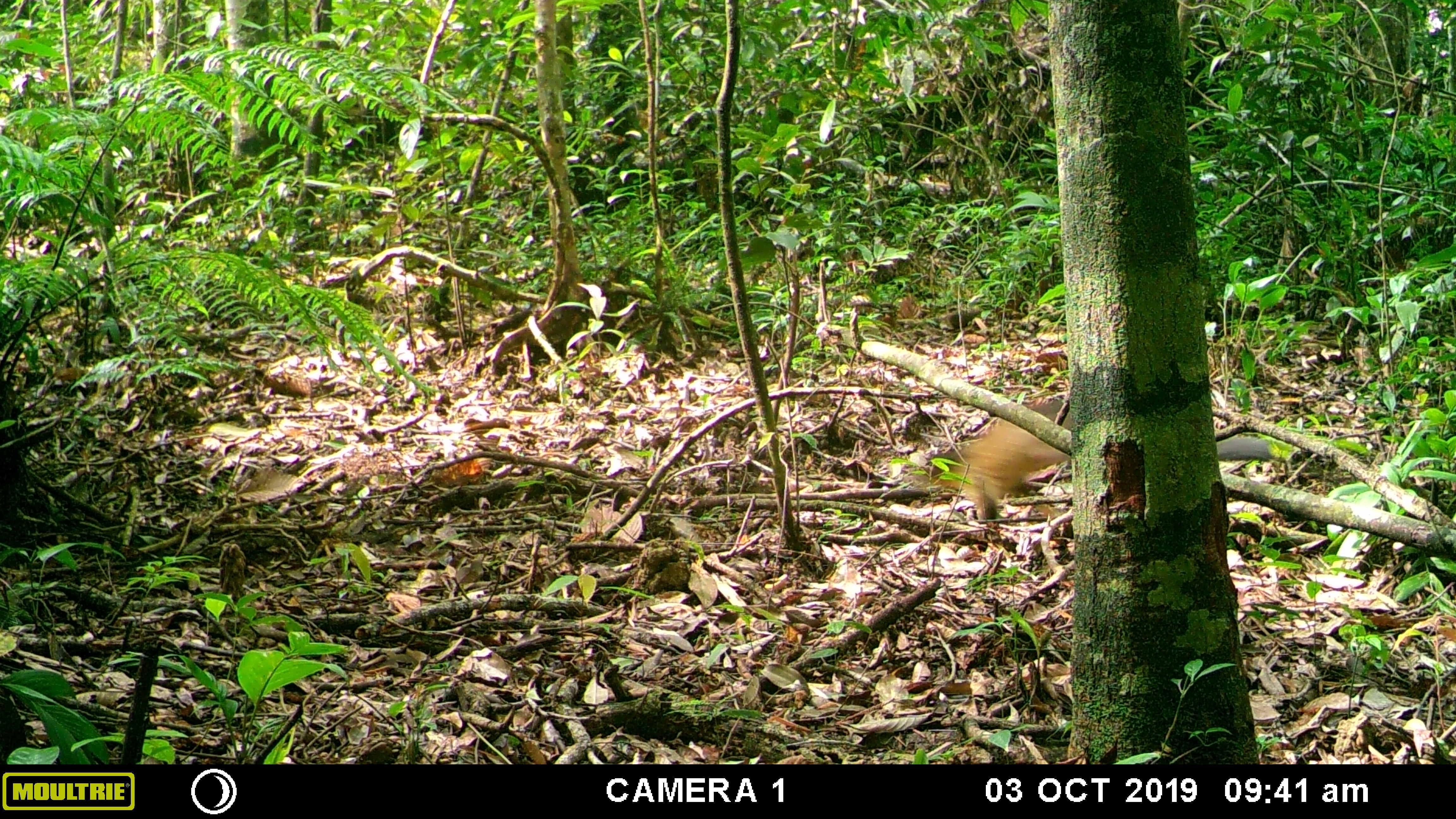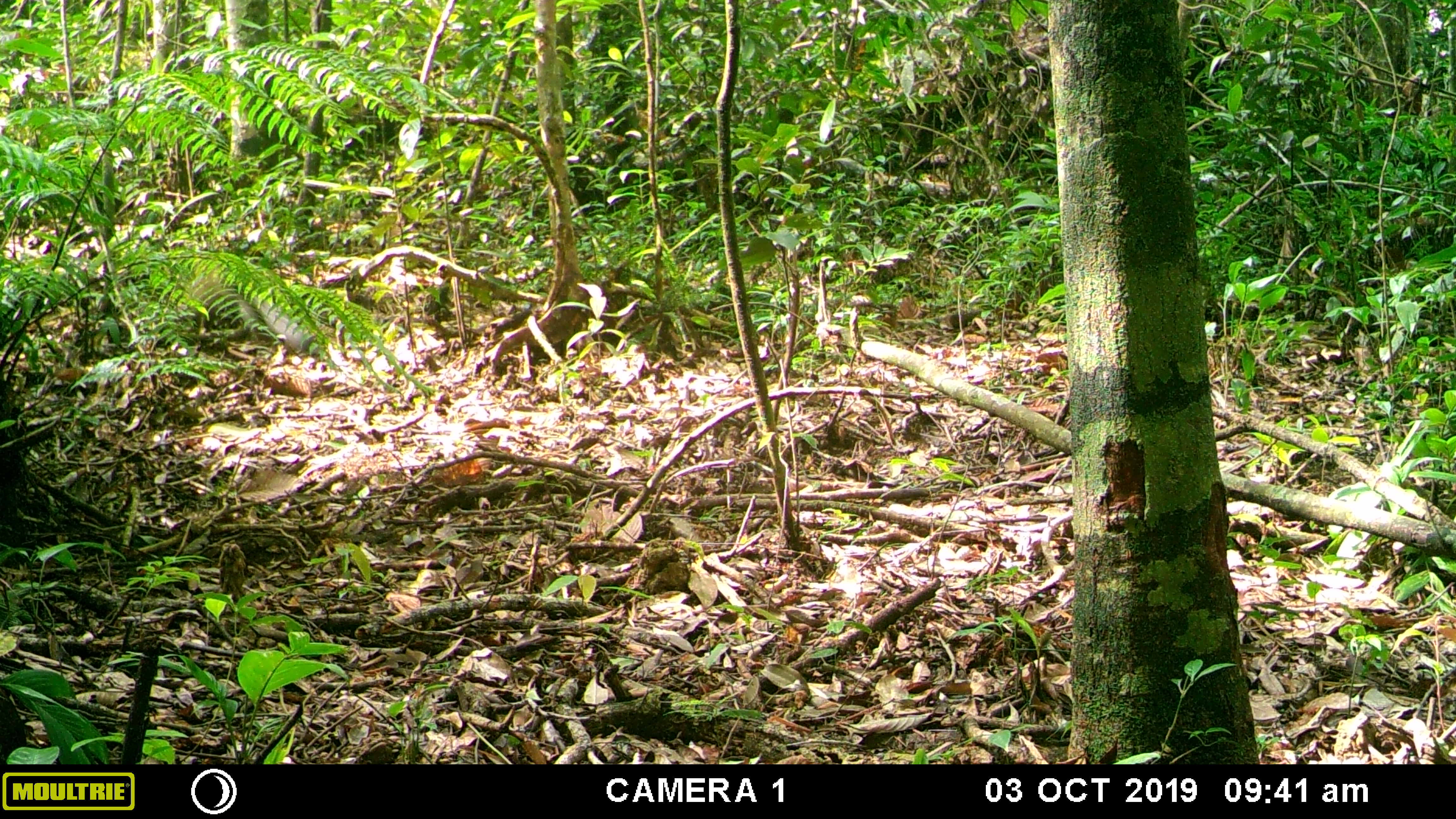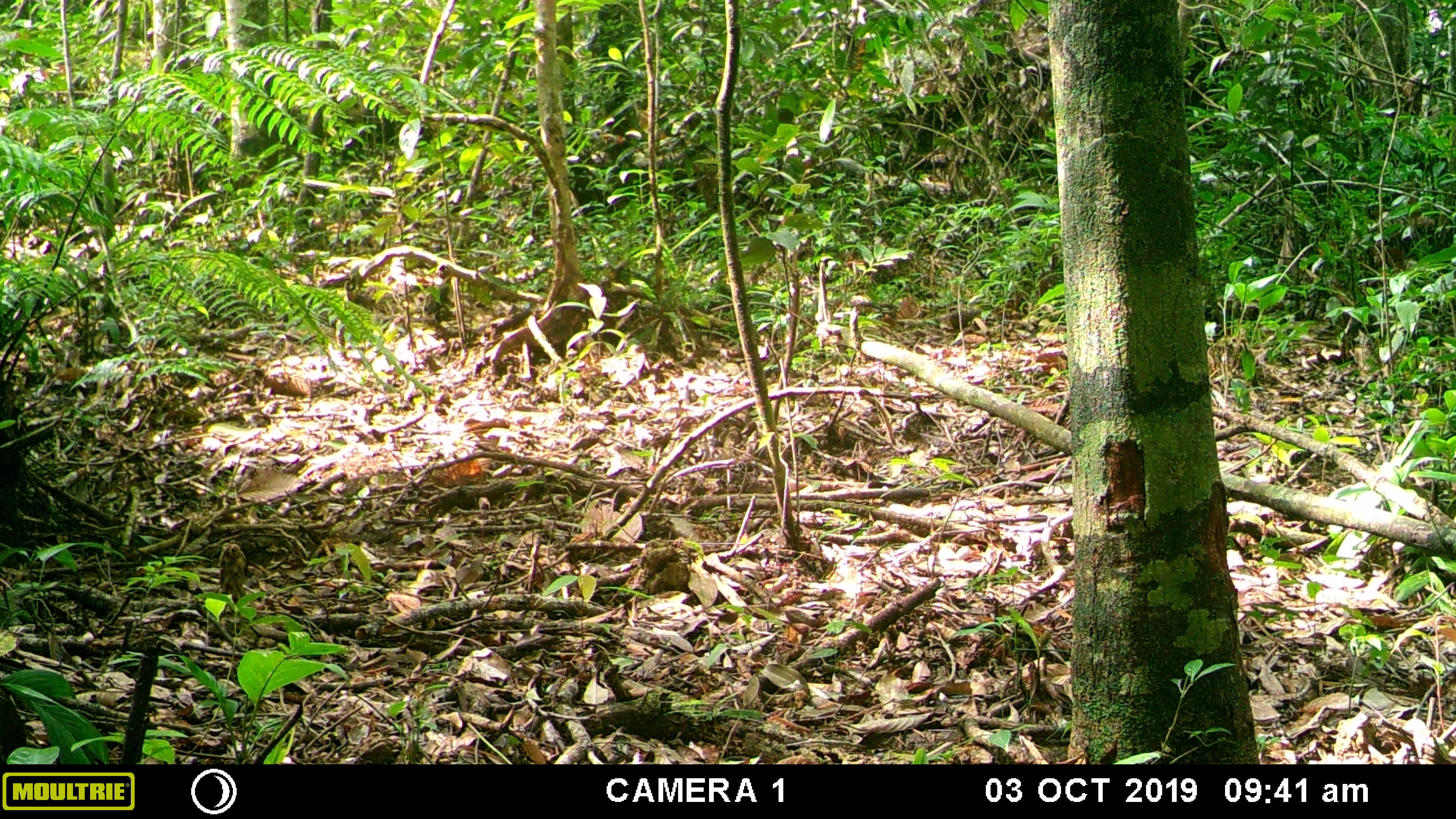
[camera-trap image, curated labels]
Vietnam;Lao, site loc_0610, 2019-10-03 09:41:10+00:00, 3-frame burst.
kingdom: Animalia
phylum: Chordata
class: Mammalia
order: Carnivora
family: Mustelidae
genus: Martes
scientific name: Martes flavigula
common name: yellow-throated marten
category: yellow throated marten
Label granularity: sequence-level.